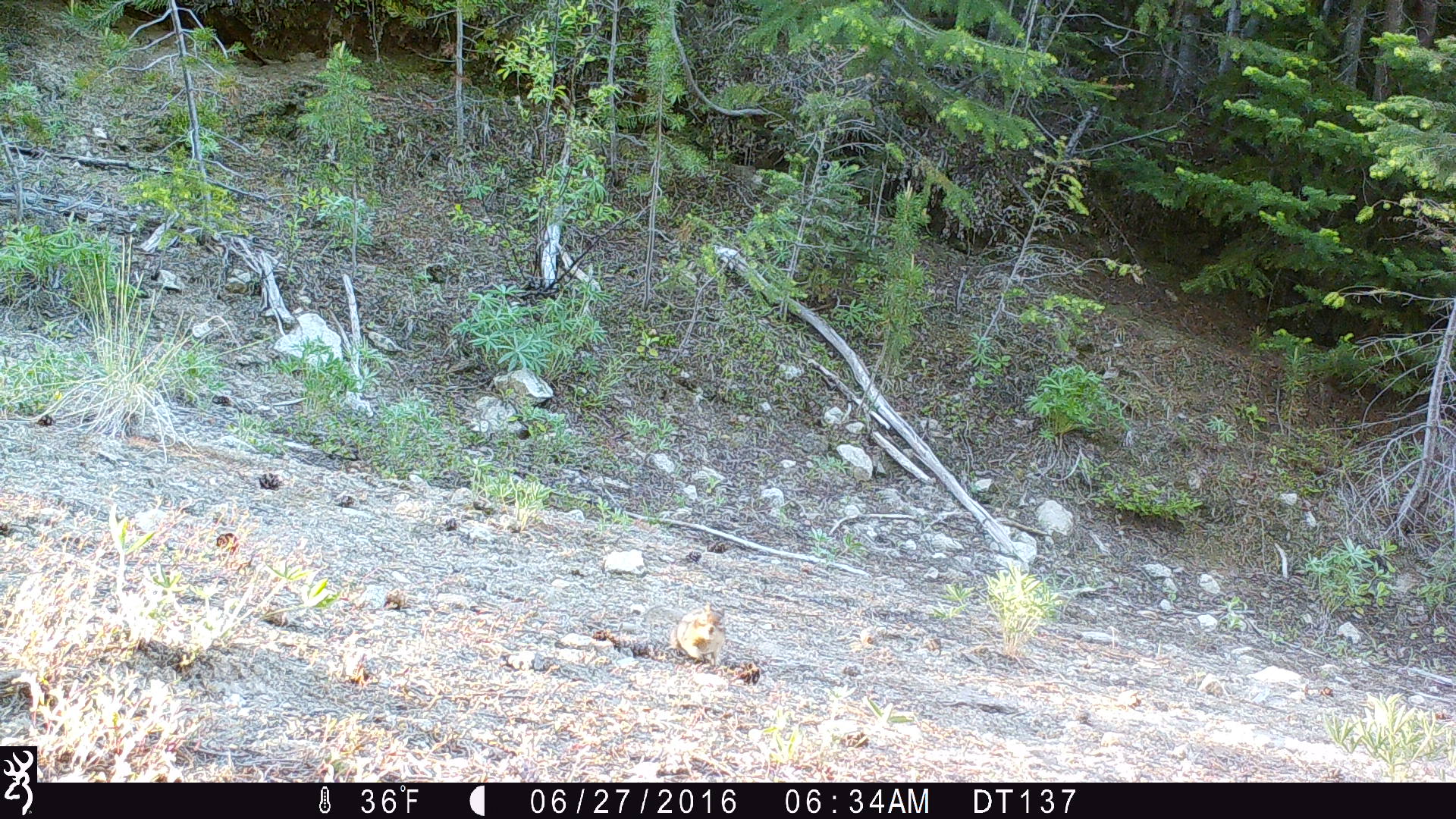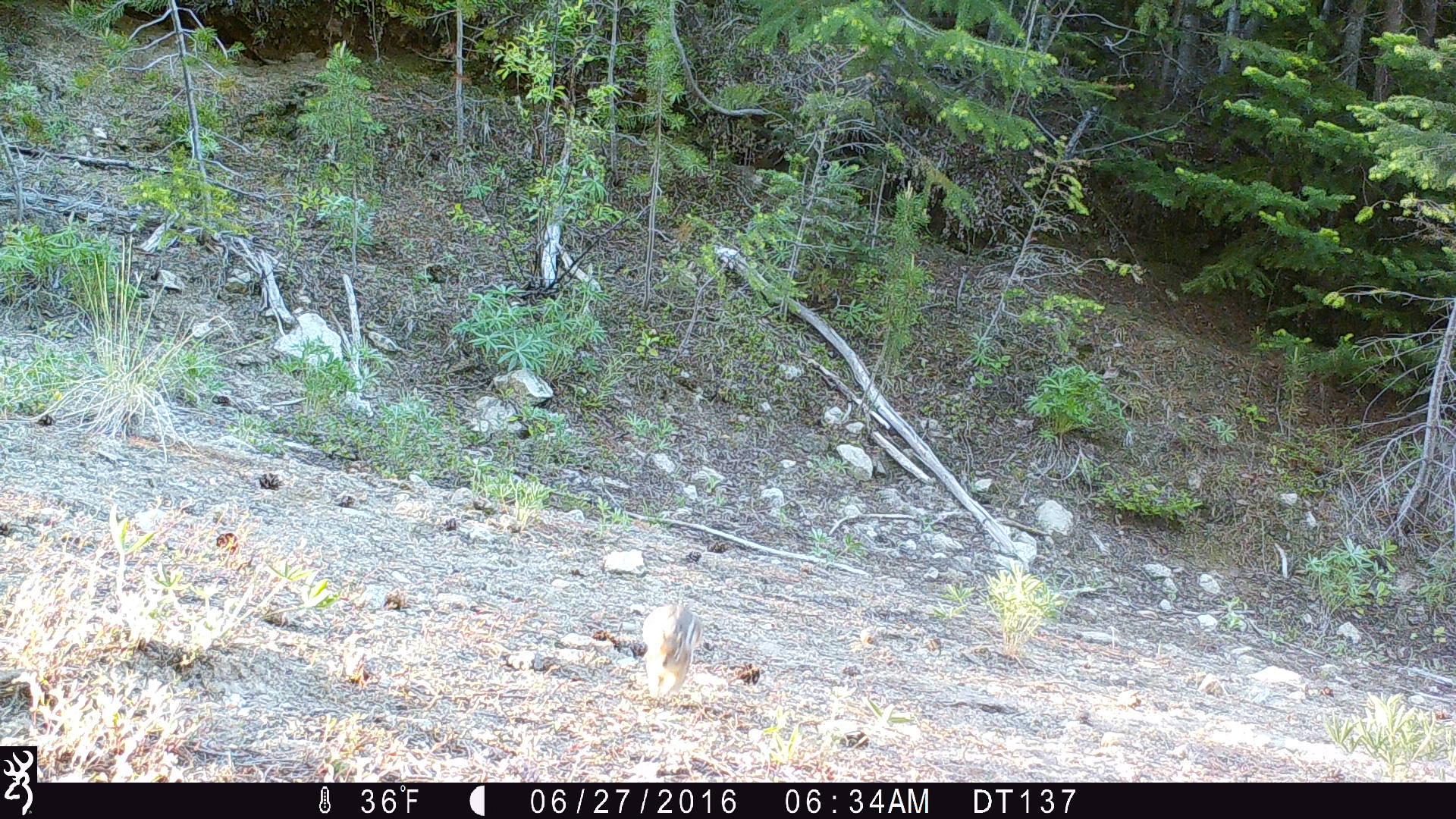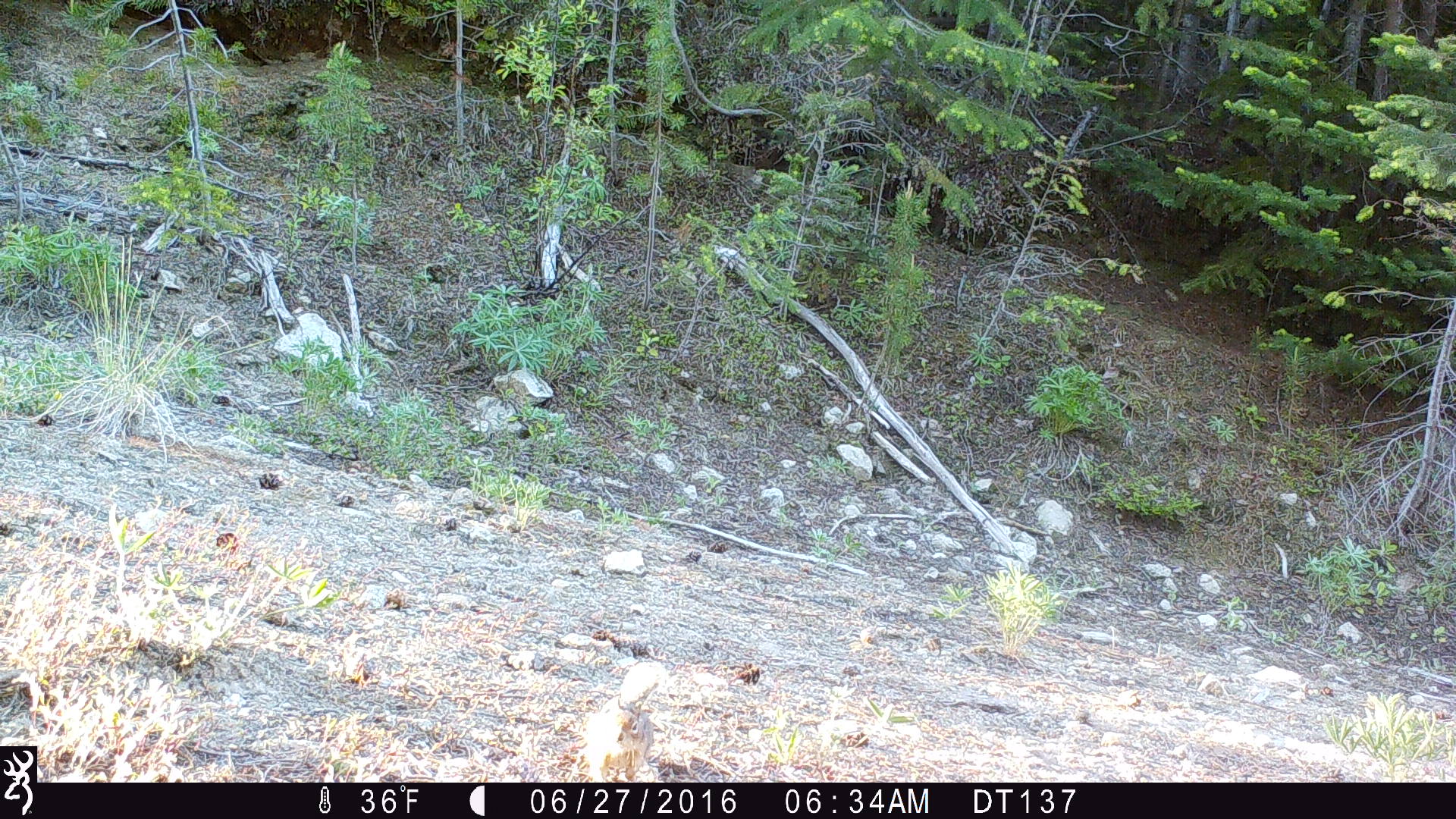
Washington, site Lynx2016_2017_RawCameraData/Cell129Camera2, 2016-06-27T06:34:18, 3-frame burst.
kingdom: Animalia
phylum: Chordata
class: Mammalia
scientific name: Mammalia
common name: small mammal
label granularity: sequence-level